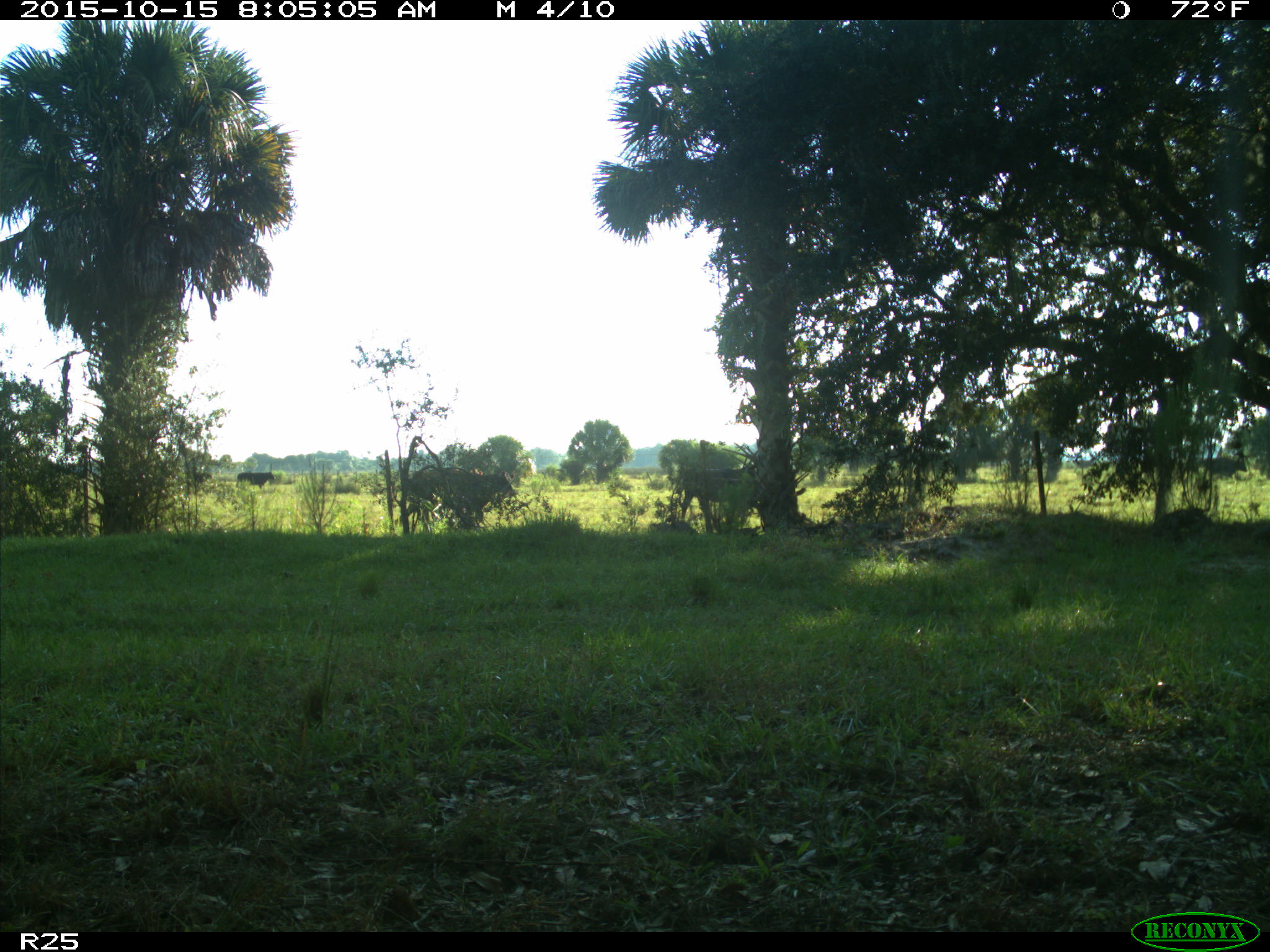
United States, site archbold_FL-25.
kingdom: Animalia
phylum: Chordata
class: Mammalia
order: Artiodactyla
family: Bovidae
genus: Bos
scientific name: Bos taurus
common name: domestic cow